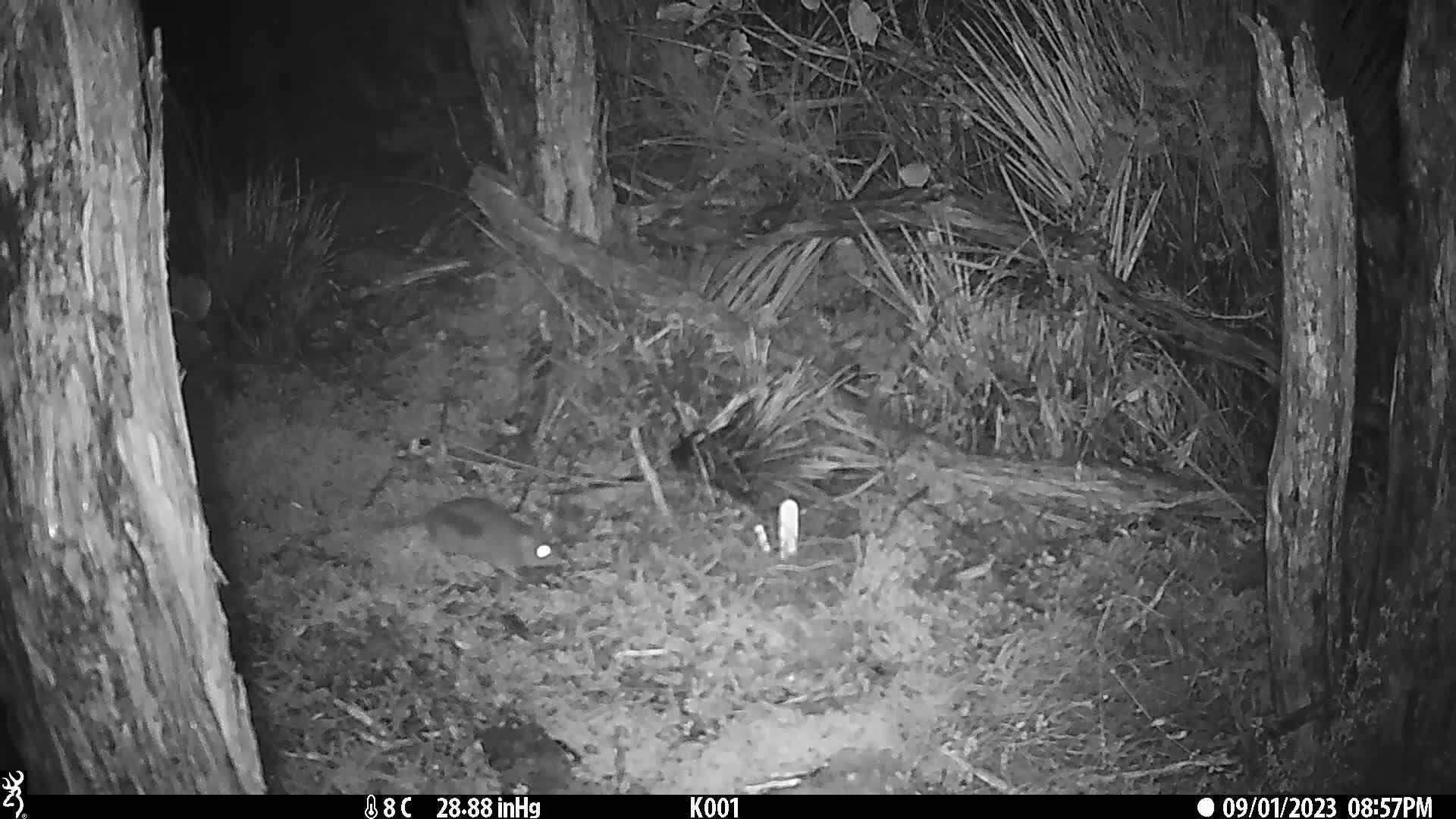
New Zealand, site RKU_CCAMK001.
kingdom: Animalia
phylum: Chordata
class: Mammalia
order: Rodentia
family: Muridae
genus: Rattus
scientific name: Rattus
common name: rat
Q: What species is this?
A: Rat (Rattus).